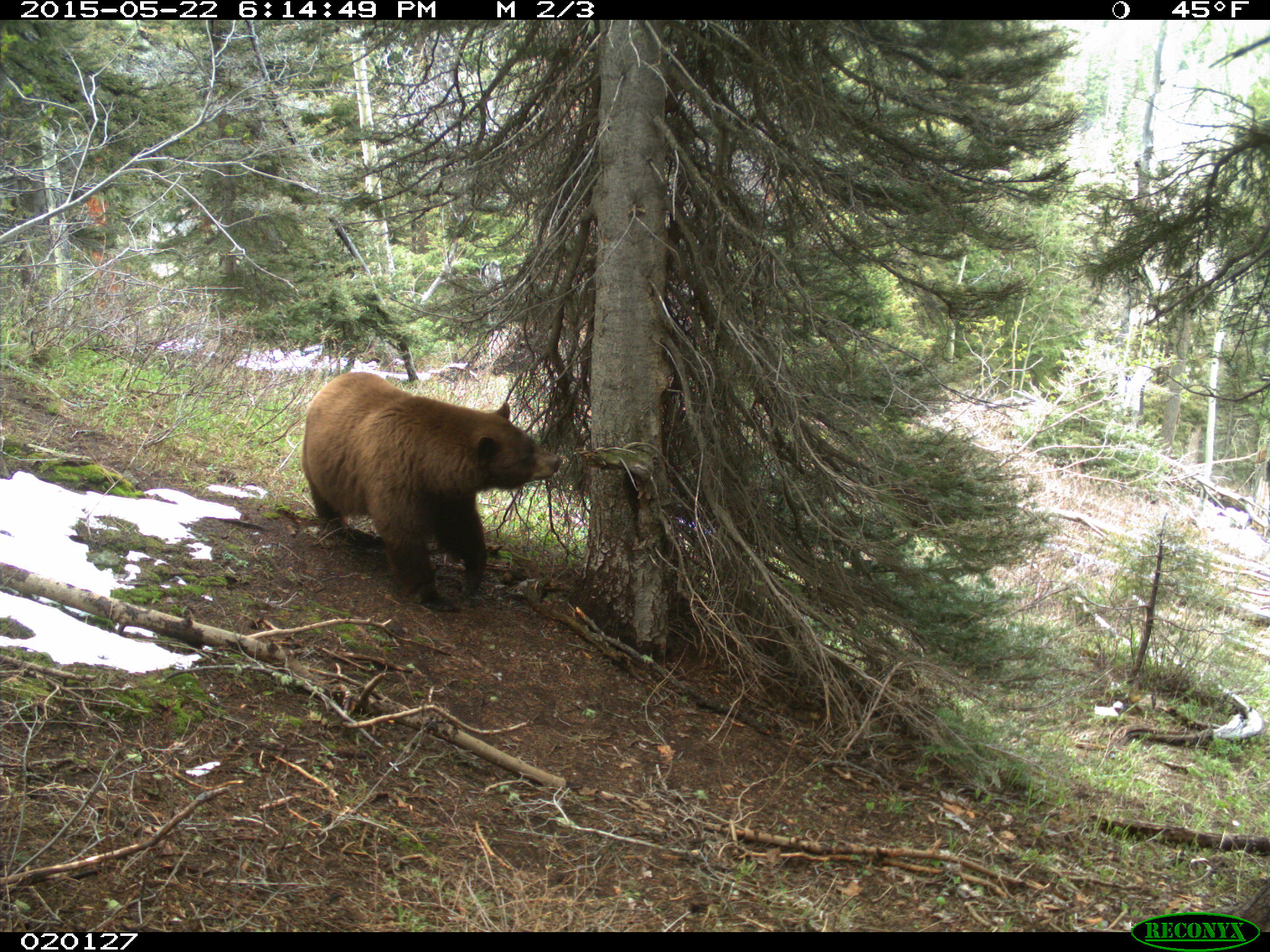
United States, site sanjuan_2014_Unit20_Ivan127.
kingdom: Animalia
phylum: Chordata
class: Mammalia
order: Carnivora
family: Ursidae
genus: Ursus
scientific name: Ursus americanus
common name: american black bear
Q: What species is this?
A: Ursus americanus (american black bear).